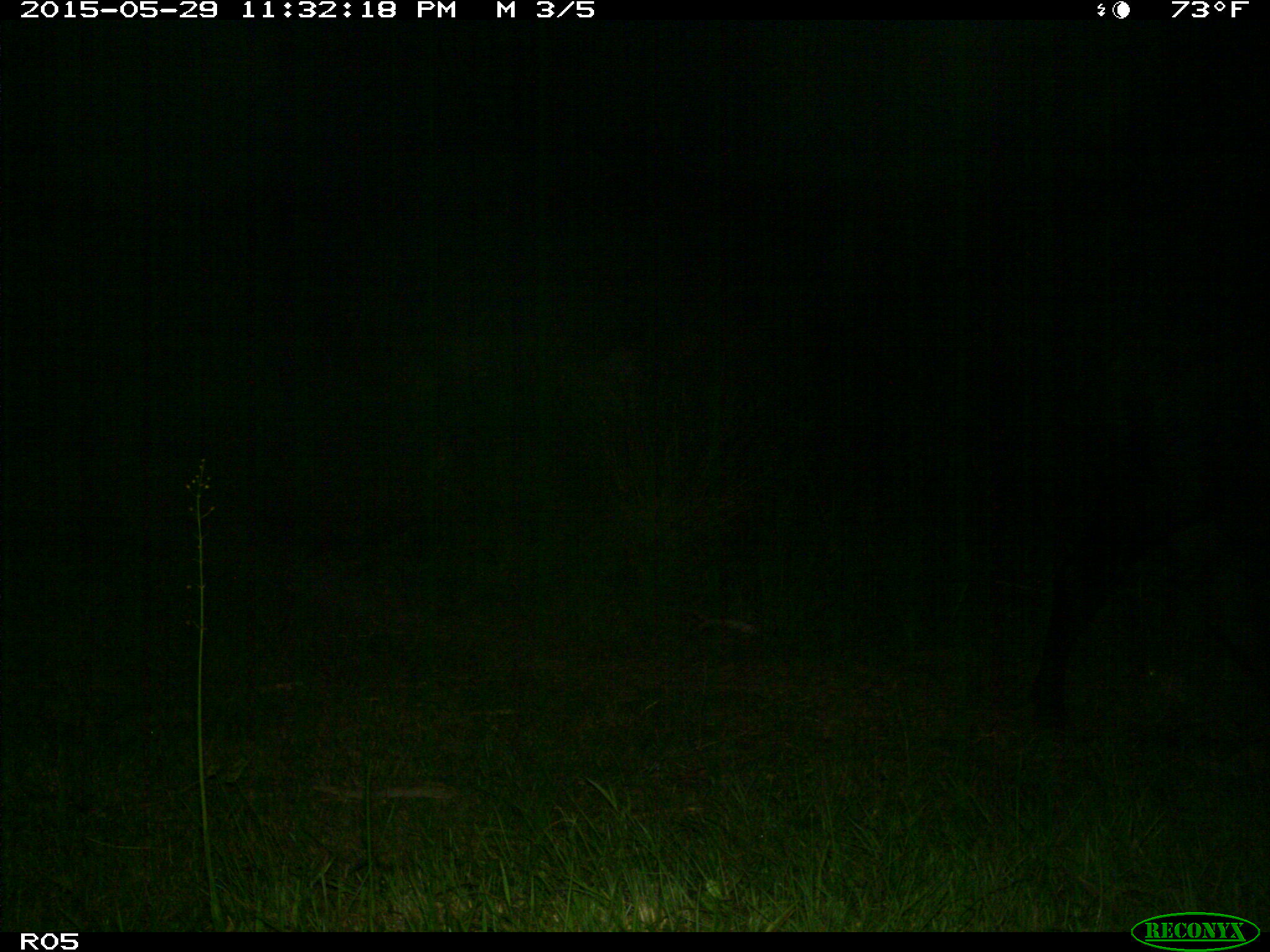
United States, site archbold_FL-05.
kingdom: Animalia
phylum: Chordata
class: Mammalia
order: Artiodactyla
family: Bovidae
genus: Bos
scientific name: Bos taurus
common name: domestic cow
Bos taurus (domestic cow).